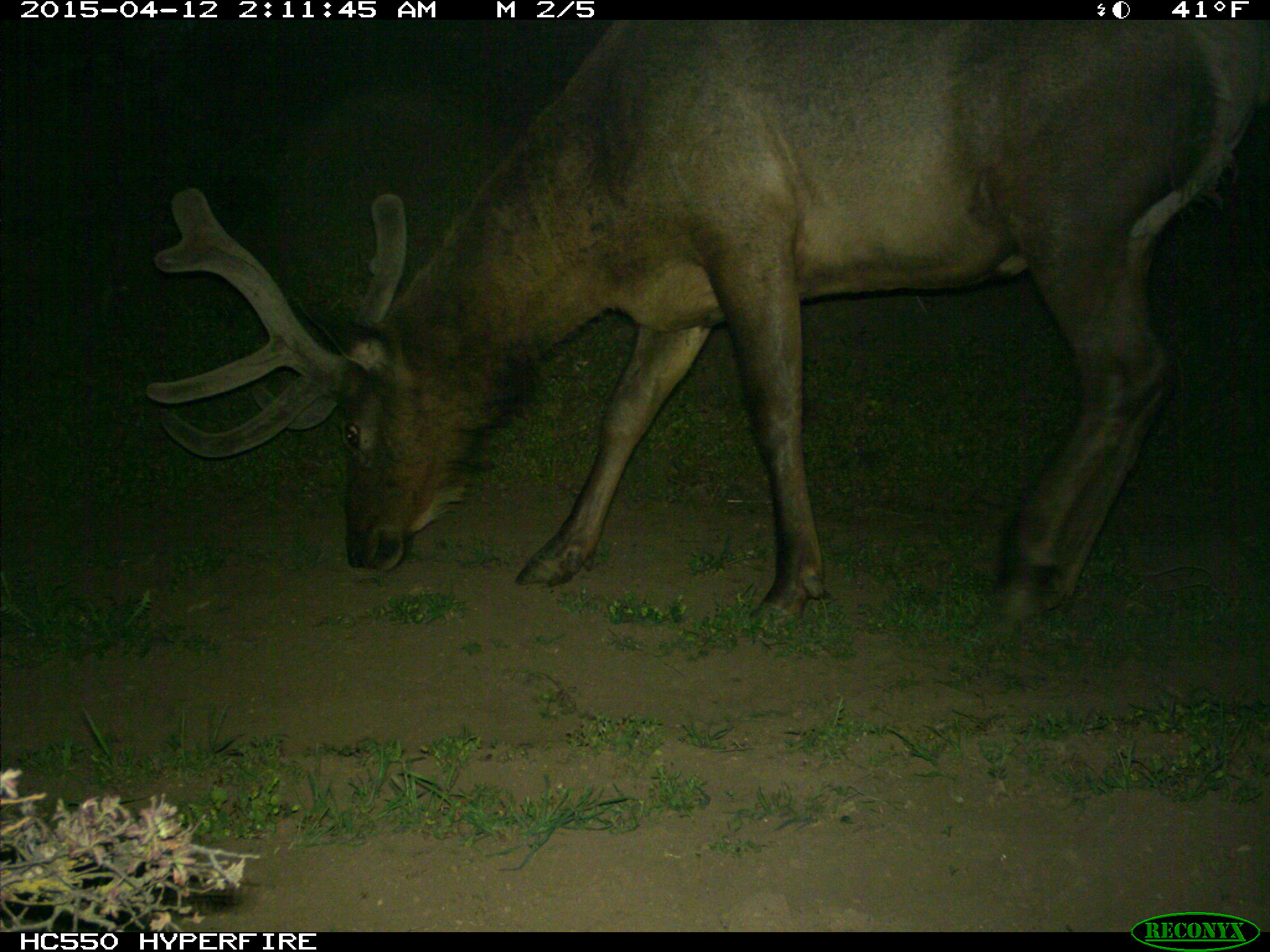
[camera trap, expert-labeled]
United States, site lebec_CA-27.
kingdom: Animalia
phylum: Chordata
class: Mammalia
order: Artiodactyla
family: Cervidae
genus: Cervus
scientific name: Cervus canadensis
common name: elk